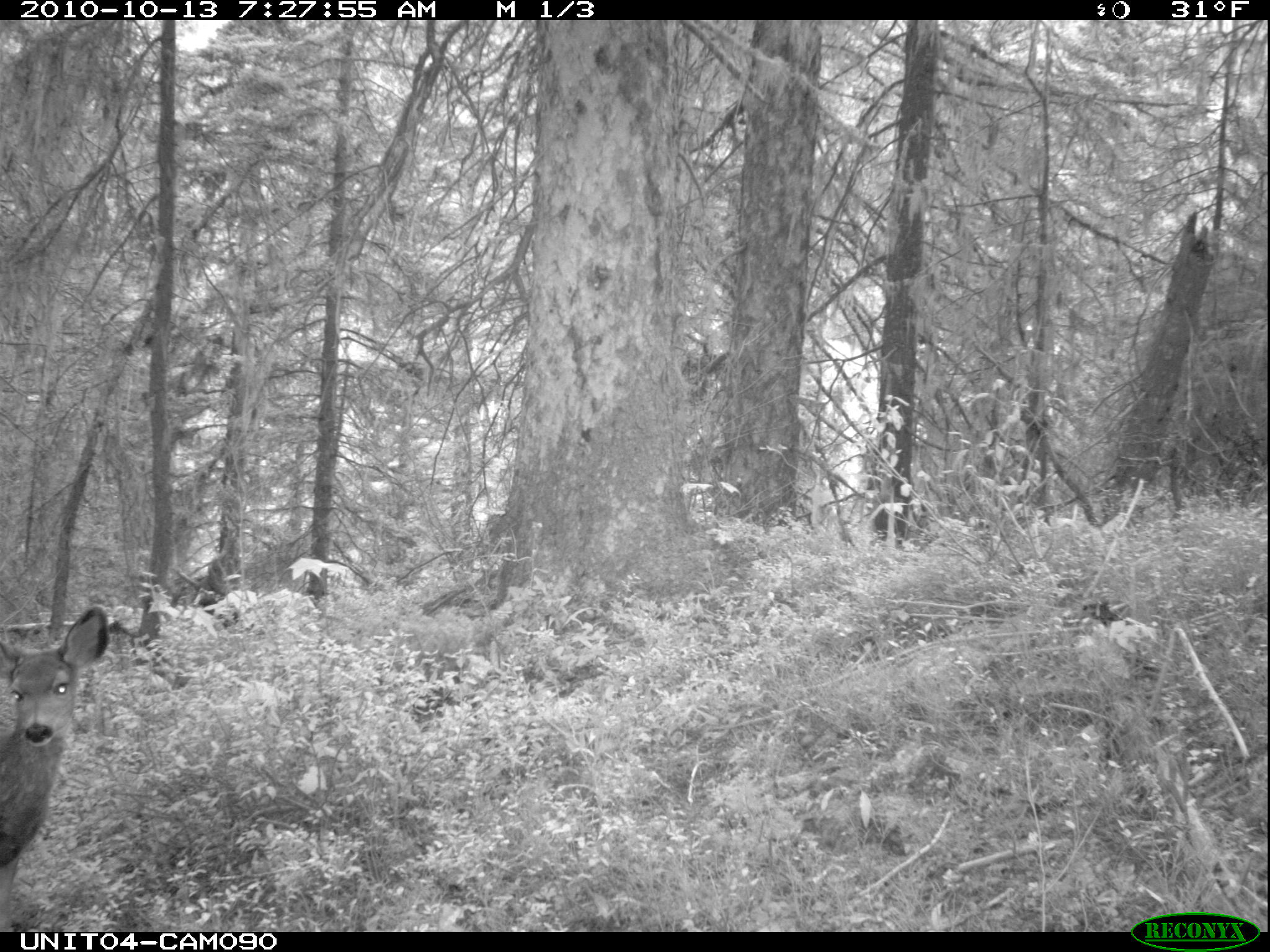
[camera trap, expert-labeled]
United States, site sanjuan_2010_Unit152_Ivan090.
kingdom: Animalia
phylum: Chordata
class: Mammalia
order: Artiodactyla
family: Cervidae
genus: Odocoileus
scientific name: Odocoileus hemionus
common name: mule deer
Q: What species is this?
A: Odocoileus hemionus (mule deer).